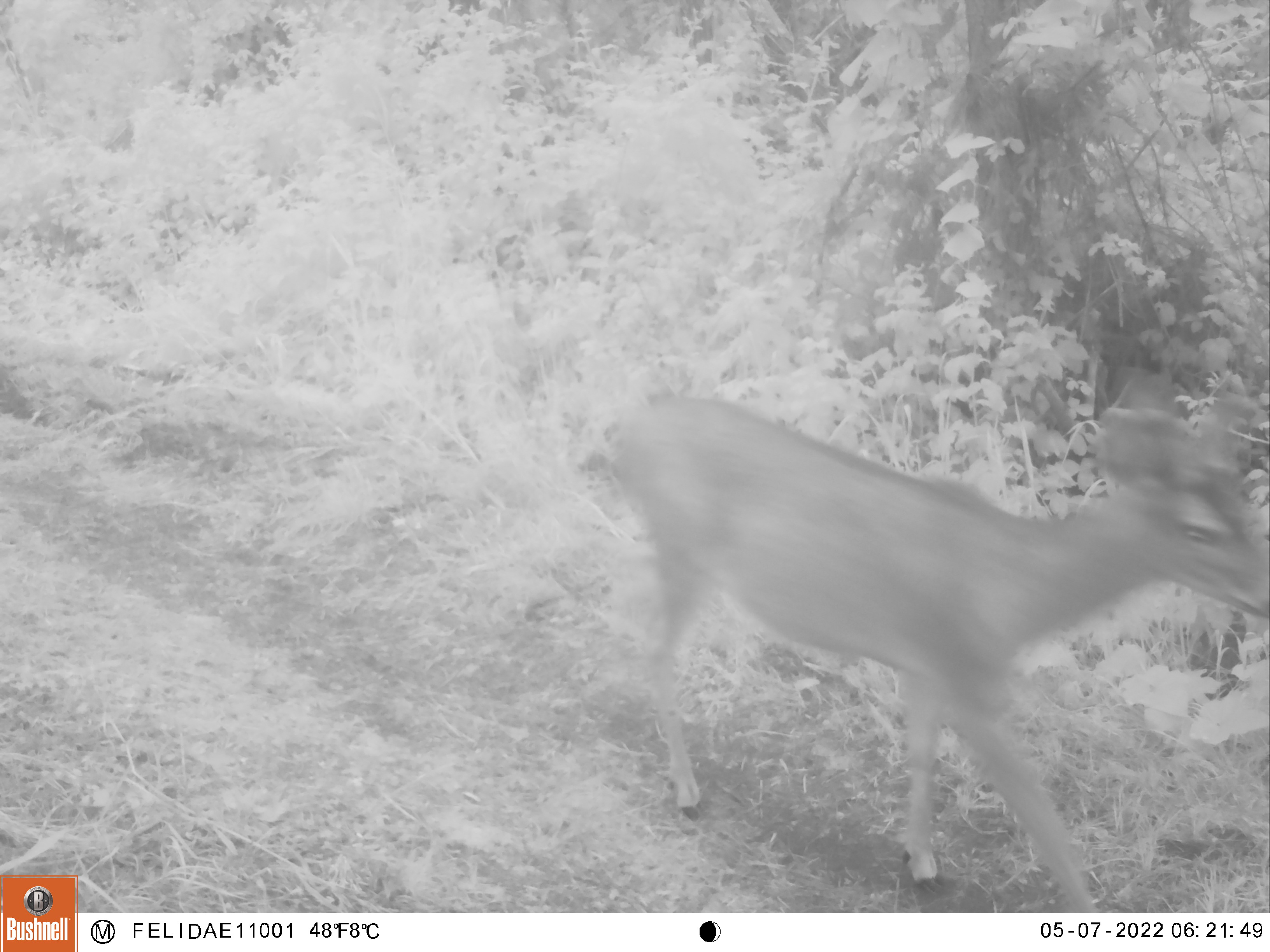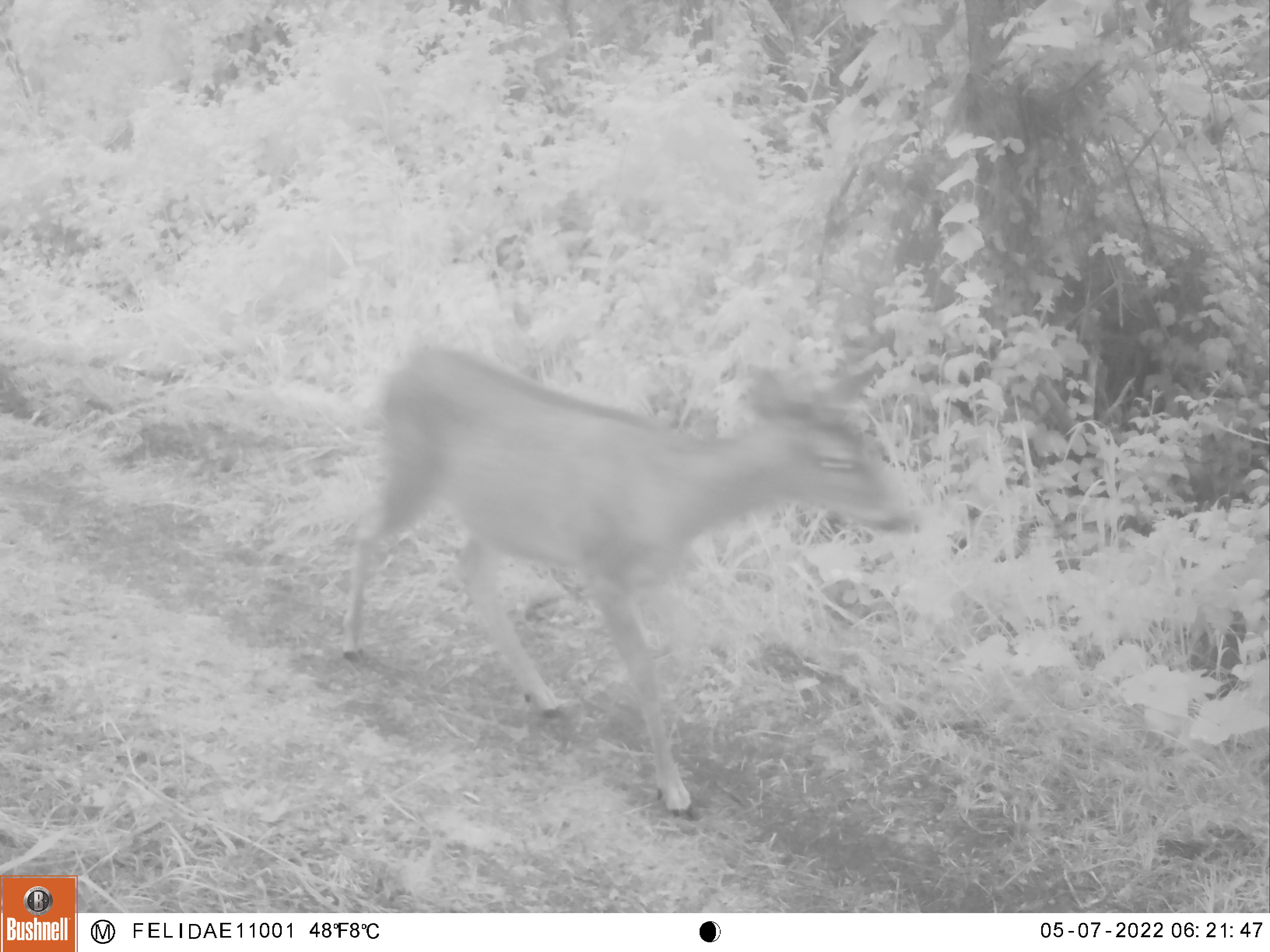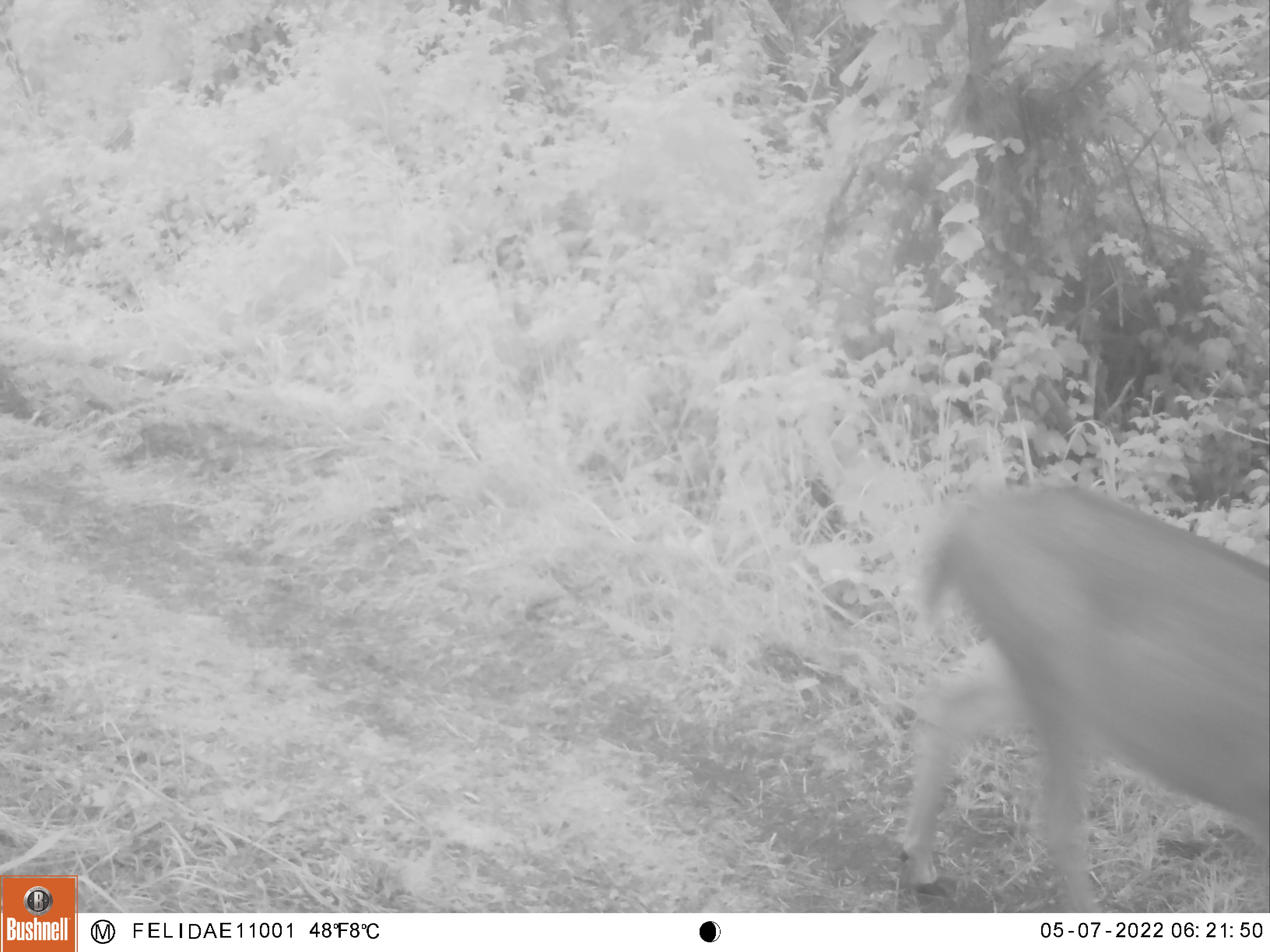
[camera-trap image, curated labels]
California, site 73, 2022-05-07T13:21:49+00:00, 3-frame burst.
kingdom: Animalia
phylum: Chordata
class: Mammalia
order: Artiodactyla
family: Cervidae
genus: Odocoileus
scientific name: Odocoileus hemionus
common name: mule deer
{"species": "mule deer (Odocoileus hemionus)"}